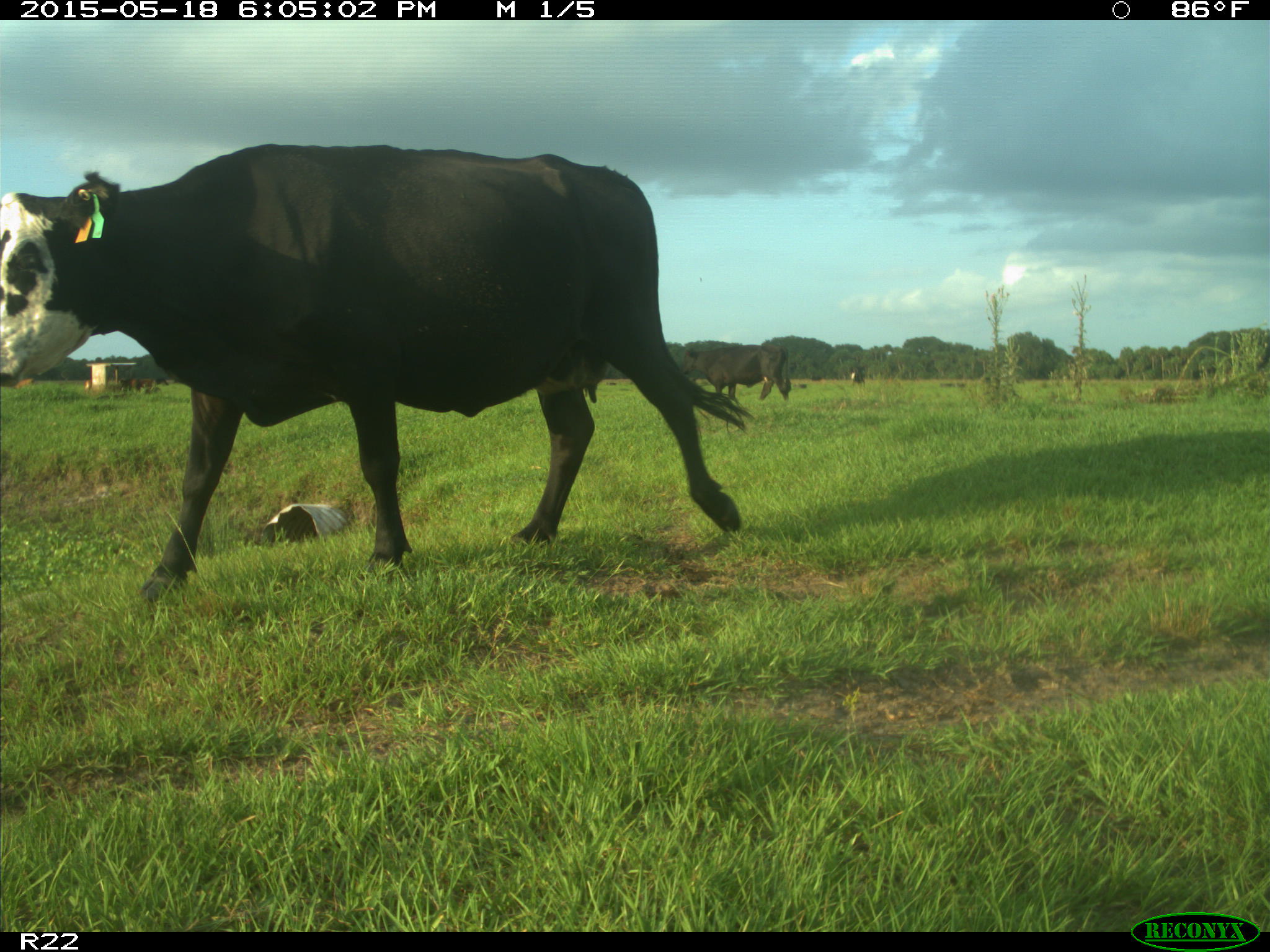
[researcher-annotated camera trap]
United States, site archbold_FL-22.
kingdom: Animalia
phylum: Chordata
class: Mammalia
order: Artiodactyla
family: Bovidae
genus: Bos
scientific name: Bos taurus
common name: domestic cow